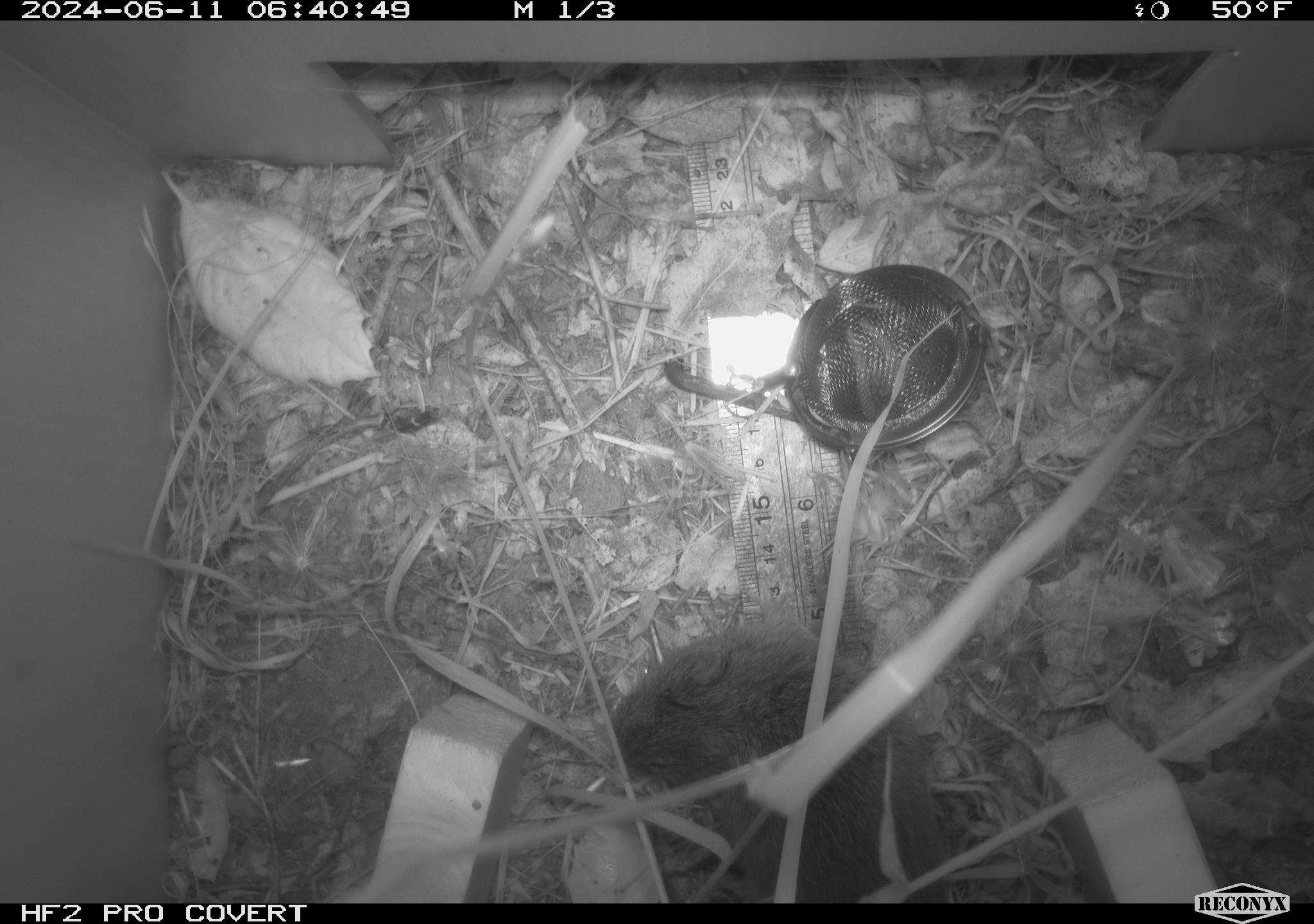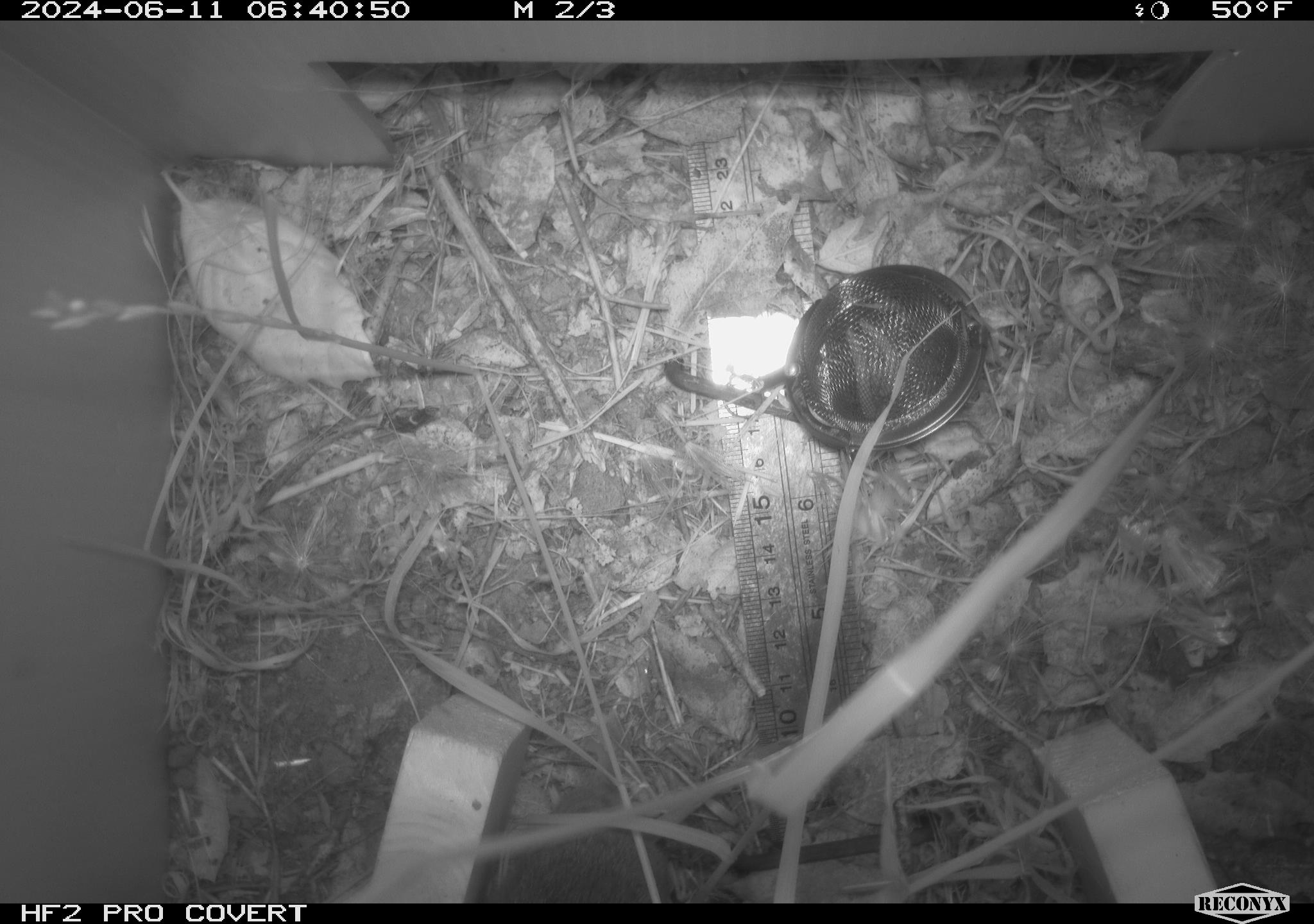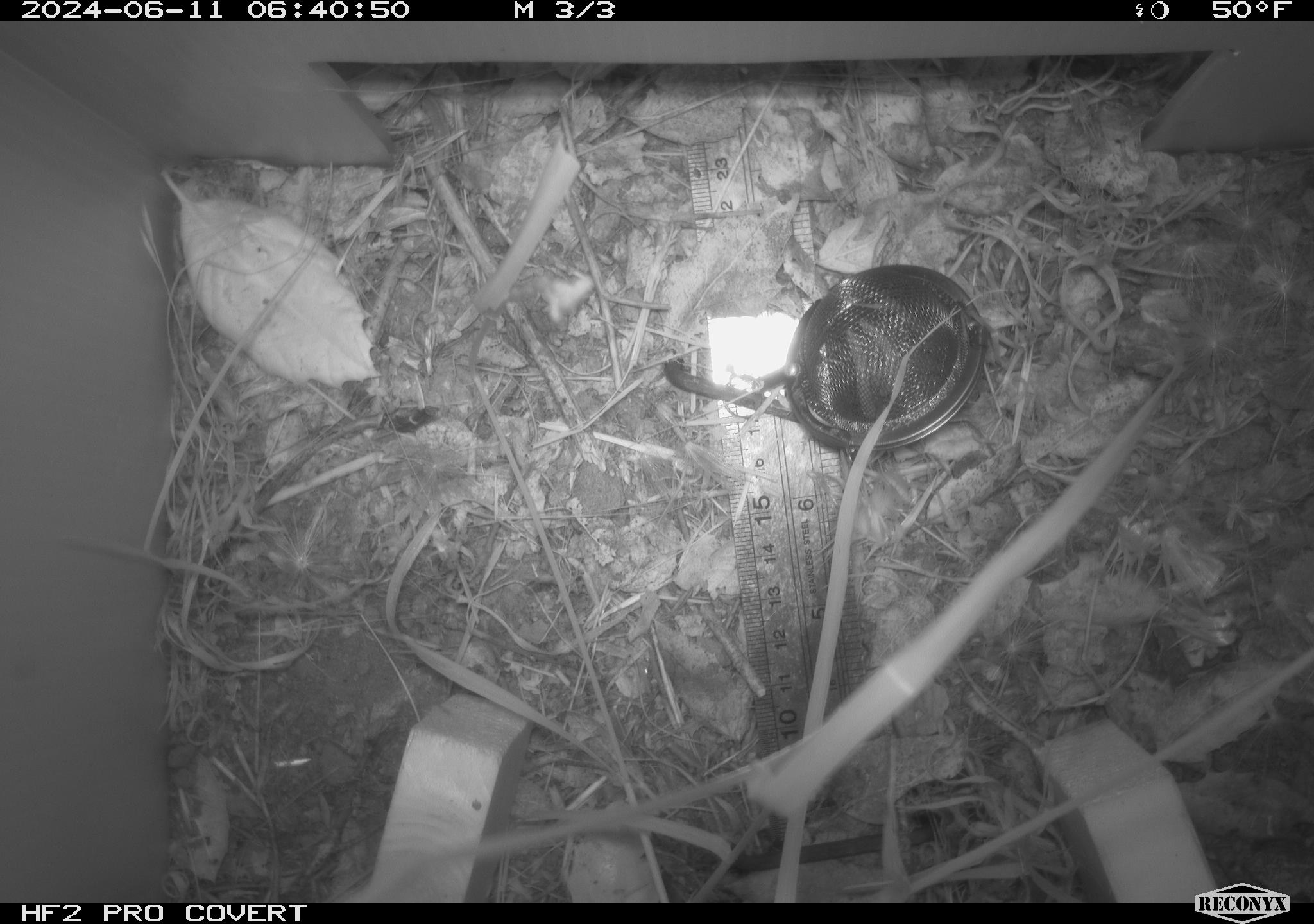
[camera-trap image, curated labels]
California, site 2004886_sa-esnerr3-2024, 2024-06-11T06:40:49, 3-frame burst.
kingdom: Animalia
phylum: Chordata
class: Mammalia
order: Rodentia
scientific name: Rodentia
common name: rodent